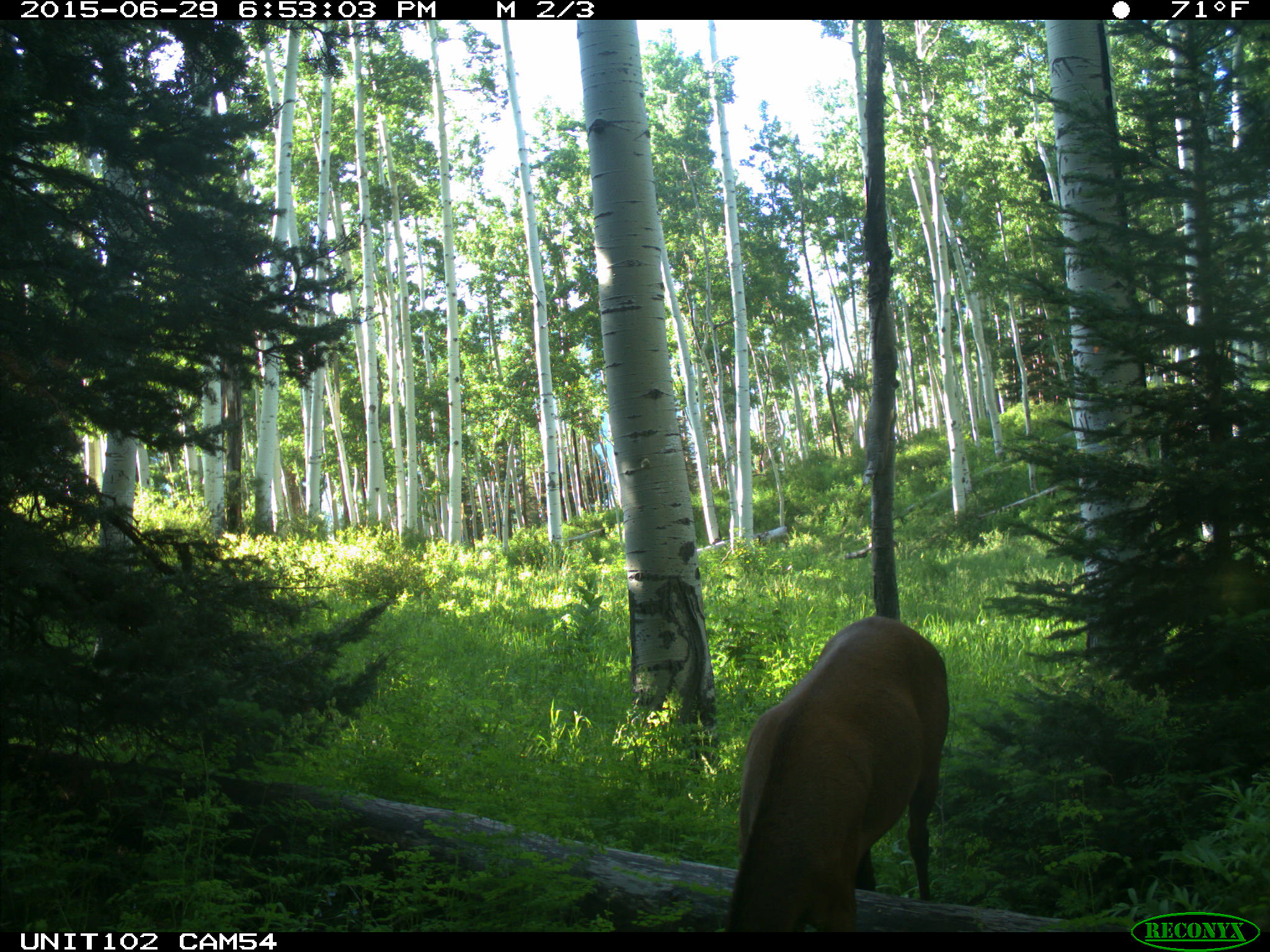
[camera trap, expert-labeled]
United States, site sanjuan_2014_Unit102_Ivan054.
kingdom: Animalia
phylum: Chordata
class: Mammalia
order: Artiodactyla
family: Cervidae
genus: Cervus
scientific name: Cervus elaphus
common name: red deer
Cervus elaphus (red deer).